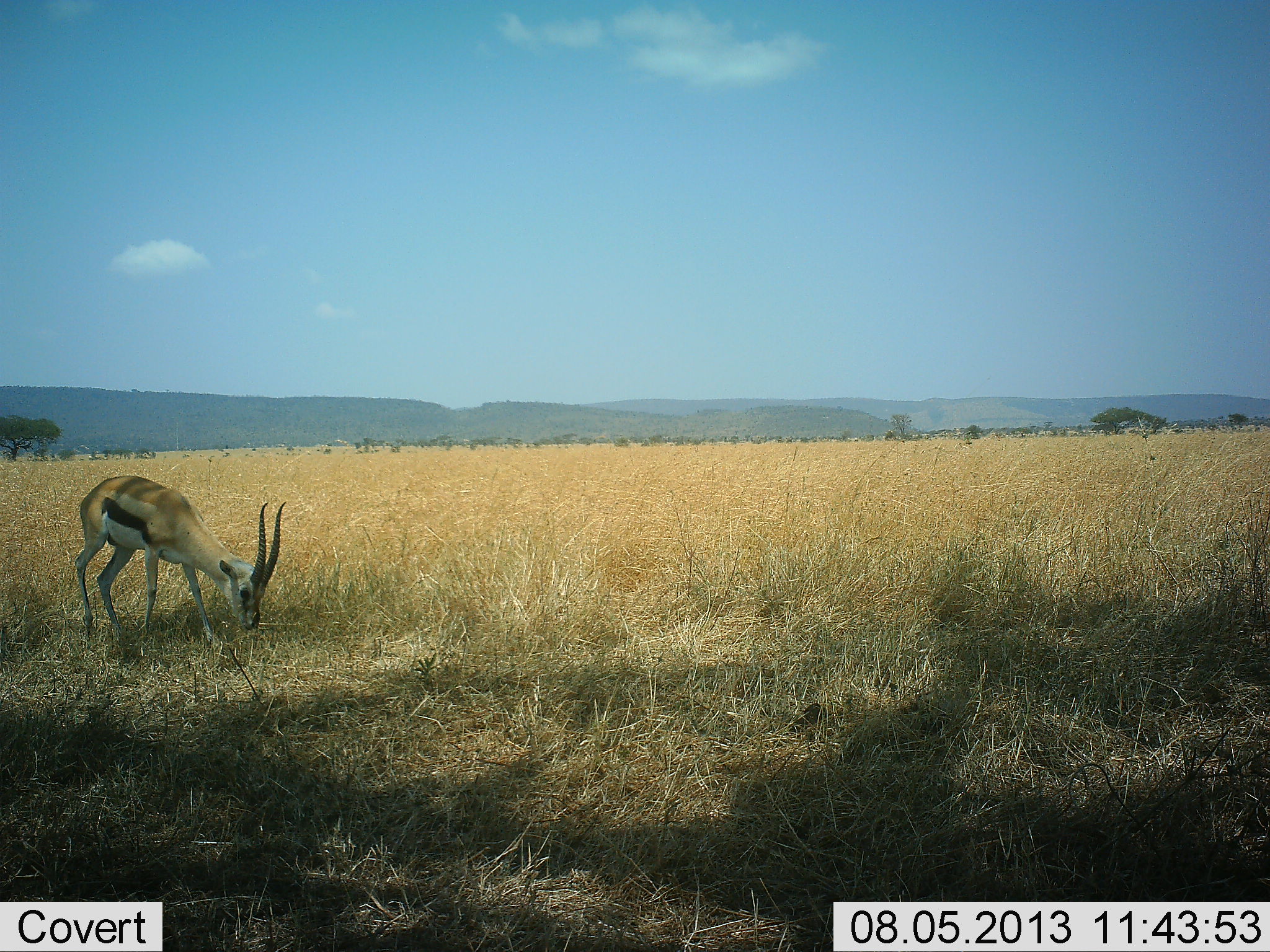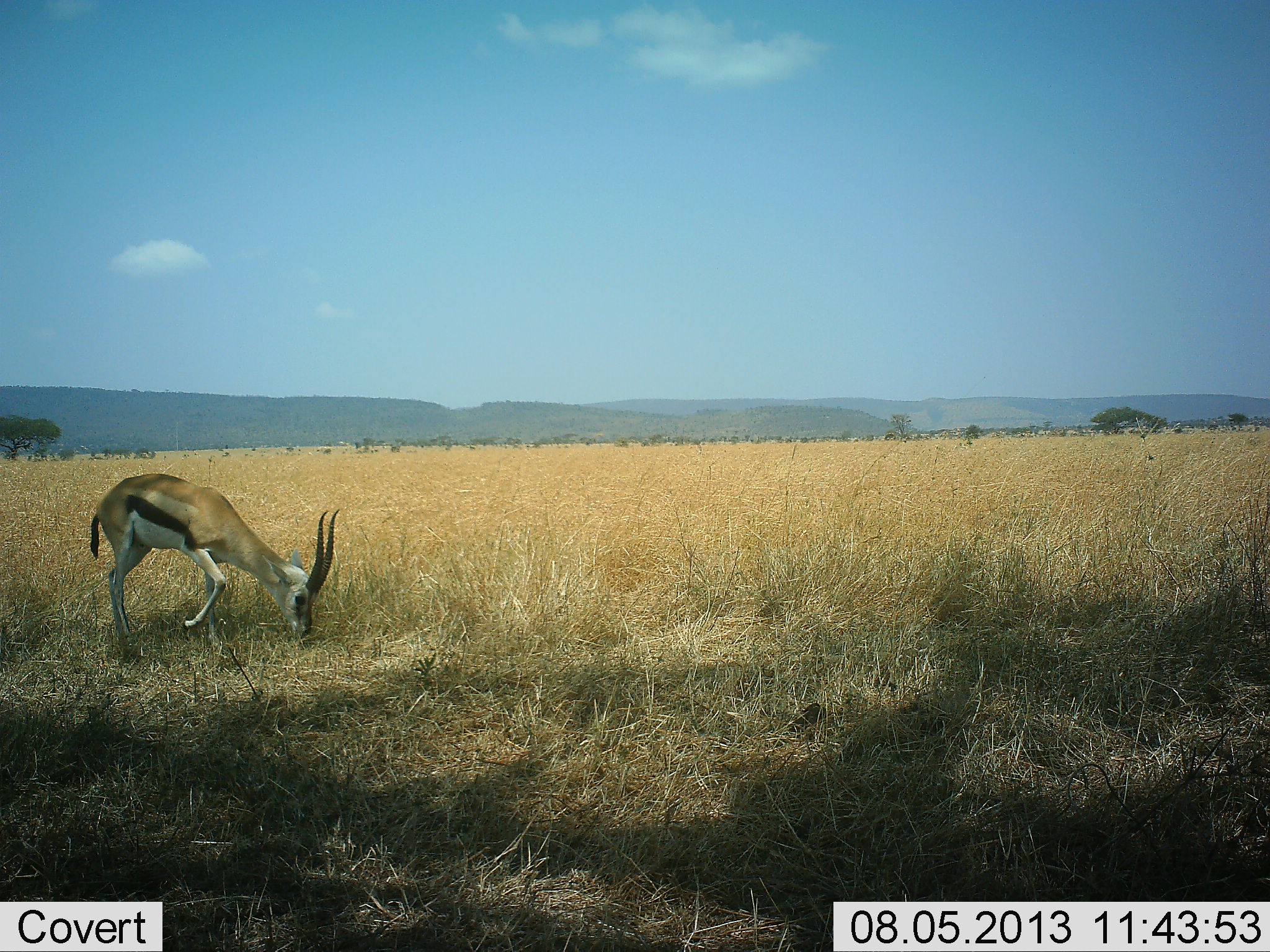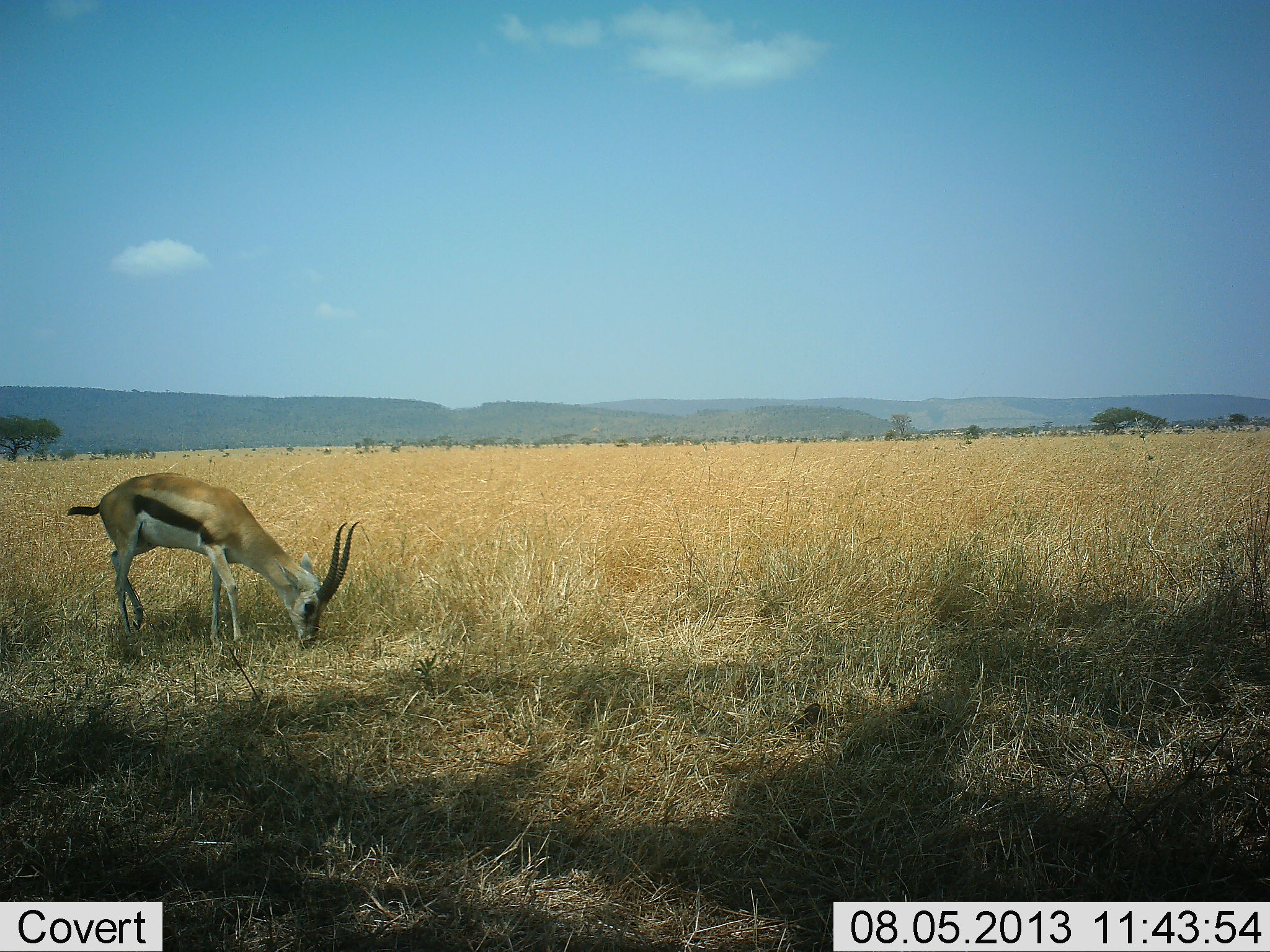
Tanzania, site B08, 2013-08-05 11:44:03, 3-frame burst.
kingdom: Animalia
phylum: Chordata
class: Mammalia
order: Artiodactyla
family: Bovidae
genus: Eudorcas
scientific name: Eudorcas thomsonii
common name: thomson's gazelle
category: gazellethomsons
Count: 1.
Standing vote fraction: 17%.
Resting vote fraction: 0%.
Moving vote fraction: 21%.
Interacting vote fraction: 0%.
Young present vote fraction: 0%.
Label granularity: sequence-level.